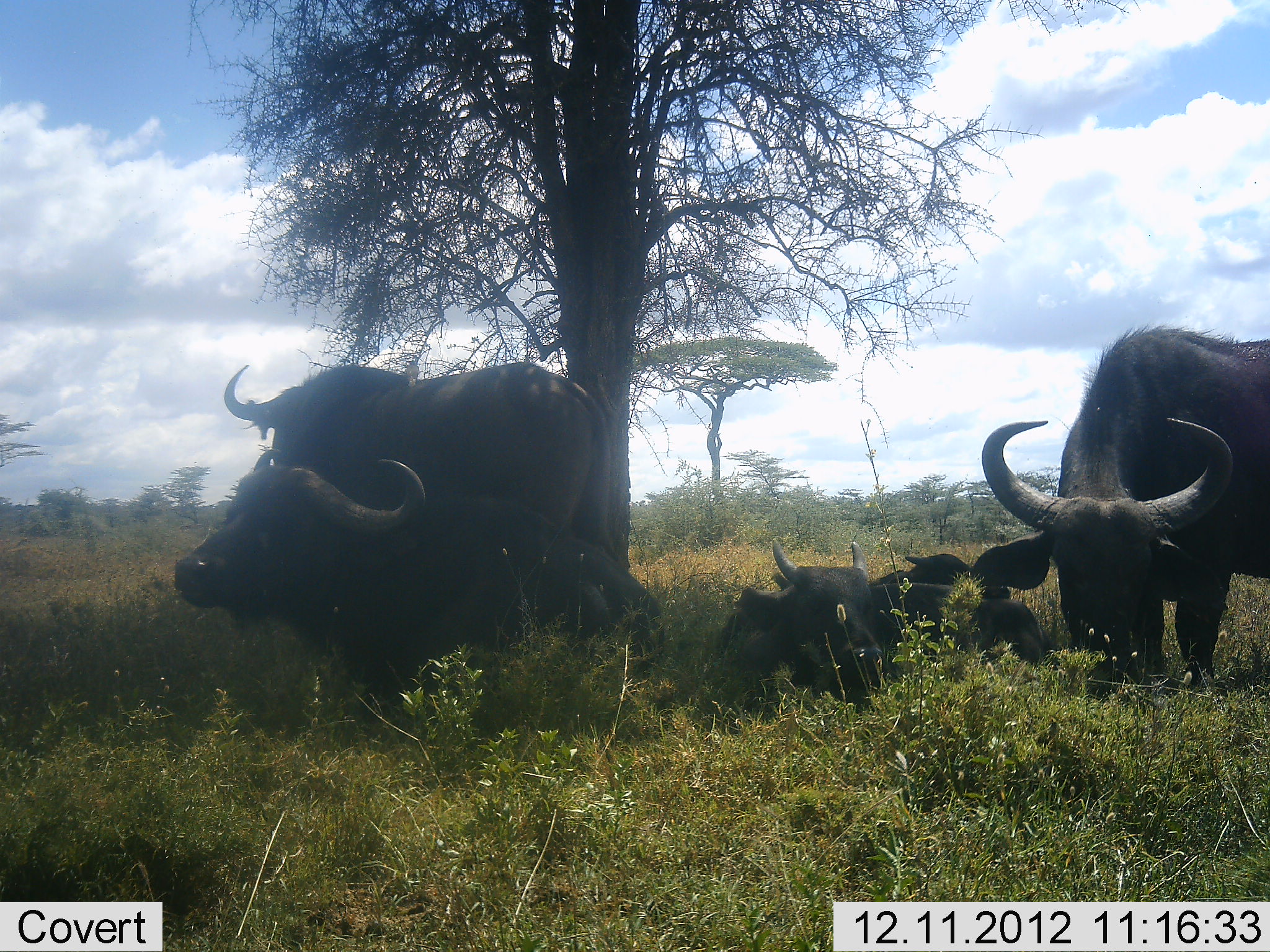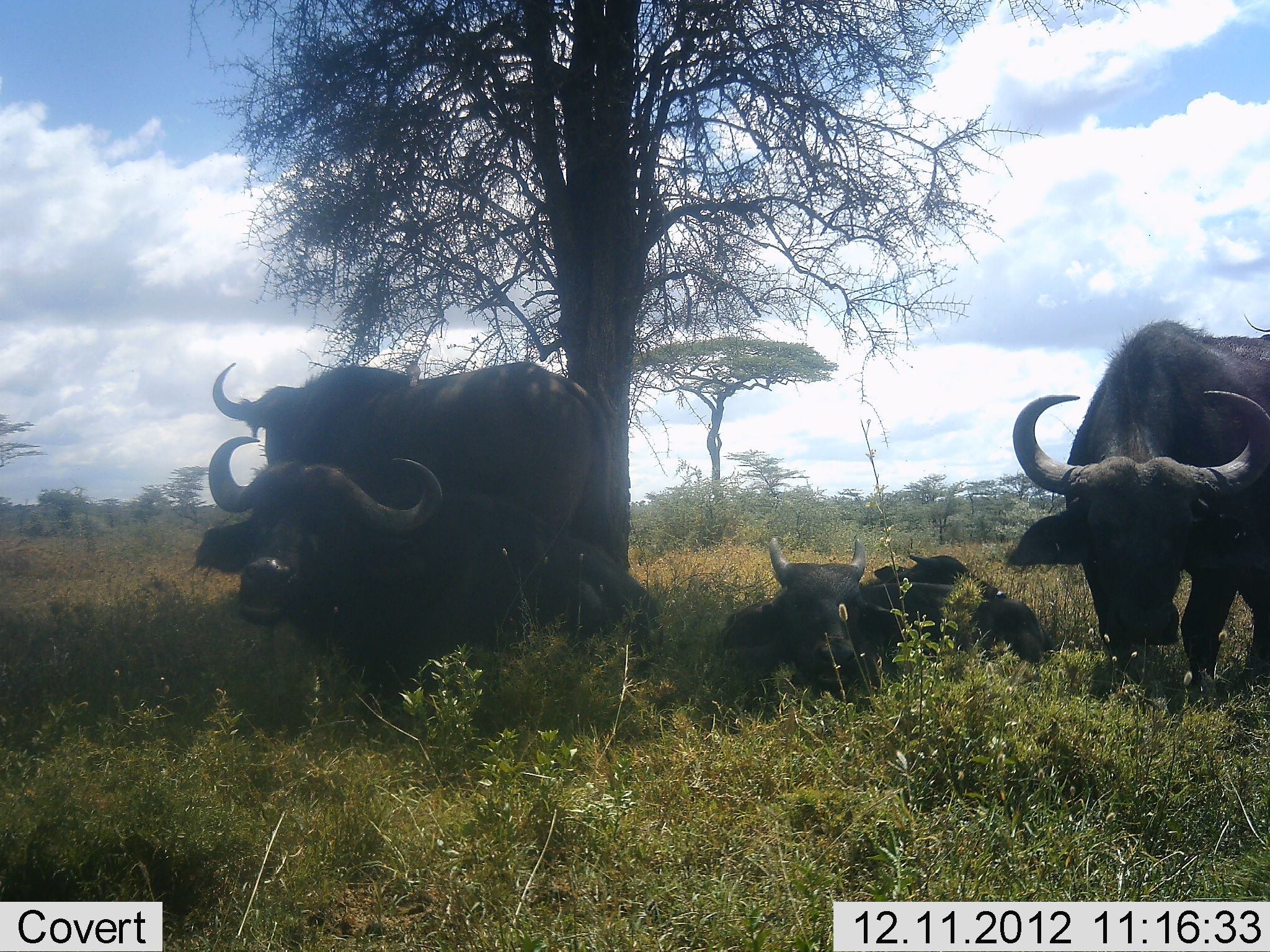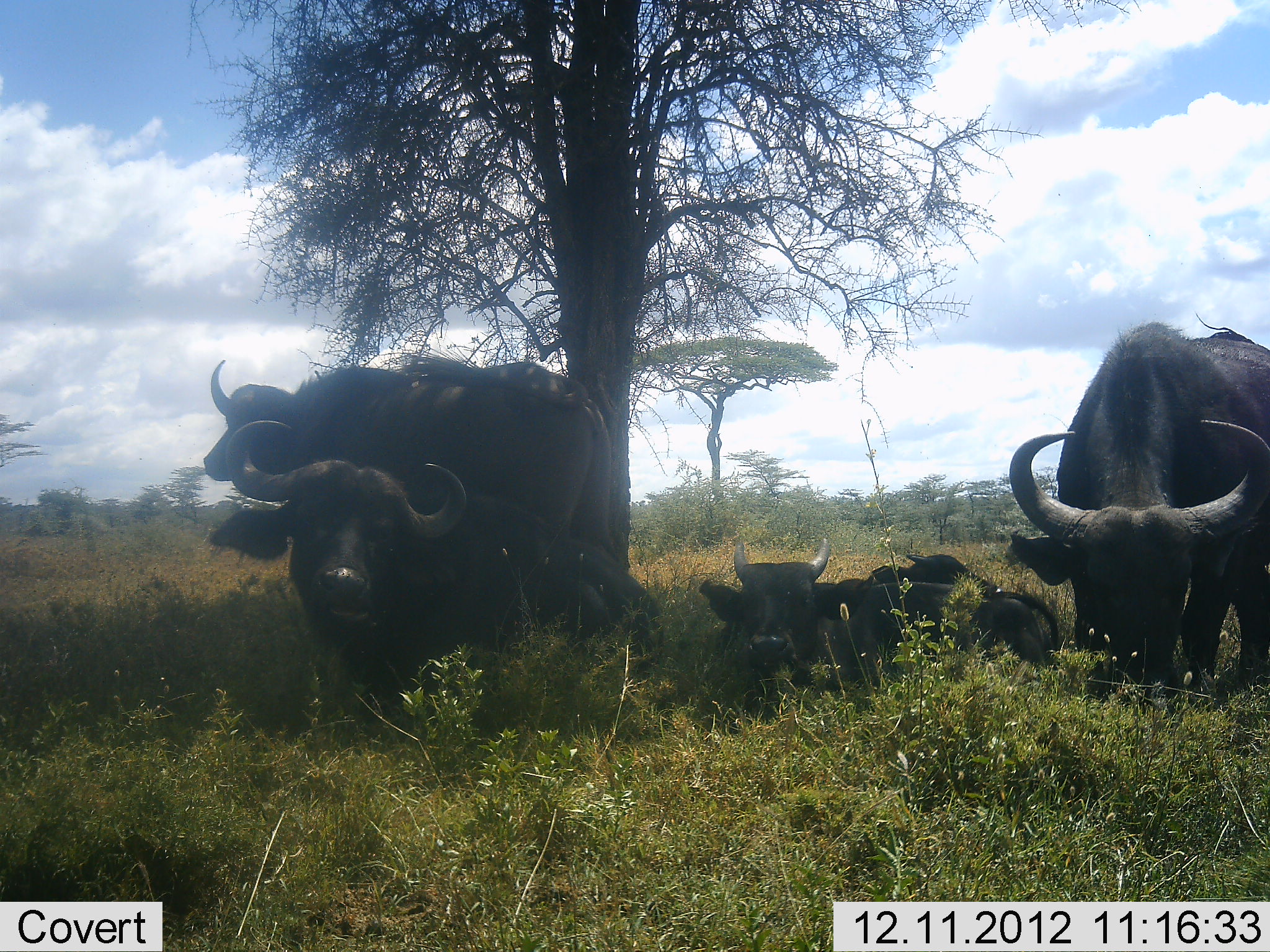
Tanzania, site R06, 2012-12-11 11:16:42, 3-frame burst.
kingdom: Animalia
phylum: Chordata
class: Mammalia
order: Artiodactyla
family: Bovidae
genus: Syncerus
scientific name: Syncerus caffer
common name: cape buffalo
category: buffalo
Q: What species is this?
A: Buffalo (cape buffalo) (Syncerus caffer).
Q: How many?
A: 5.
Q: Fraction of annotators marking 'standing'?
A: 80%.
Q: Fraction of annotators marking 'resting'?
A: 100%.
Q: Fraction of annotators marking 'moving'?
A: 0%.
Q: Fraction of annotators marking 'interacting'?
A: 10%.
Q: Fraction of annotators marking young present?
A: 10%.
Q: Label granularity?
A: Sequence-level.